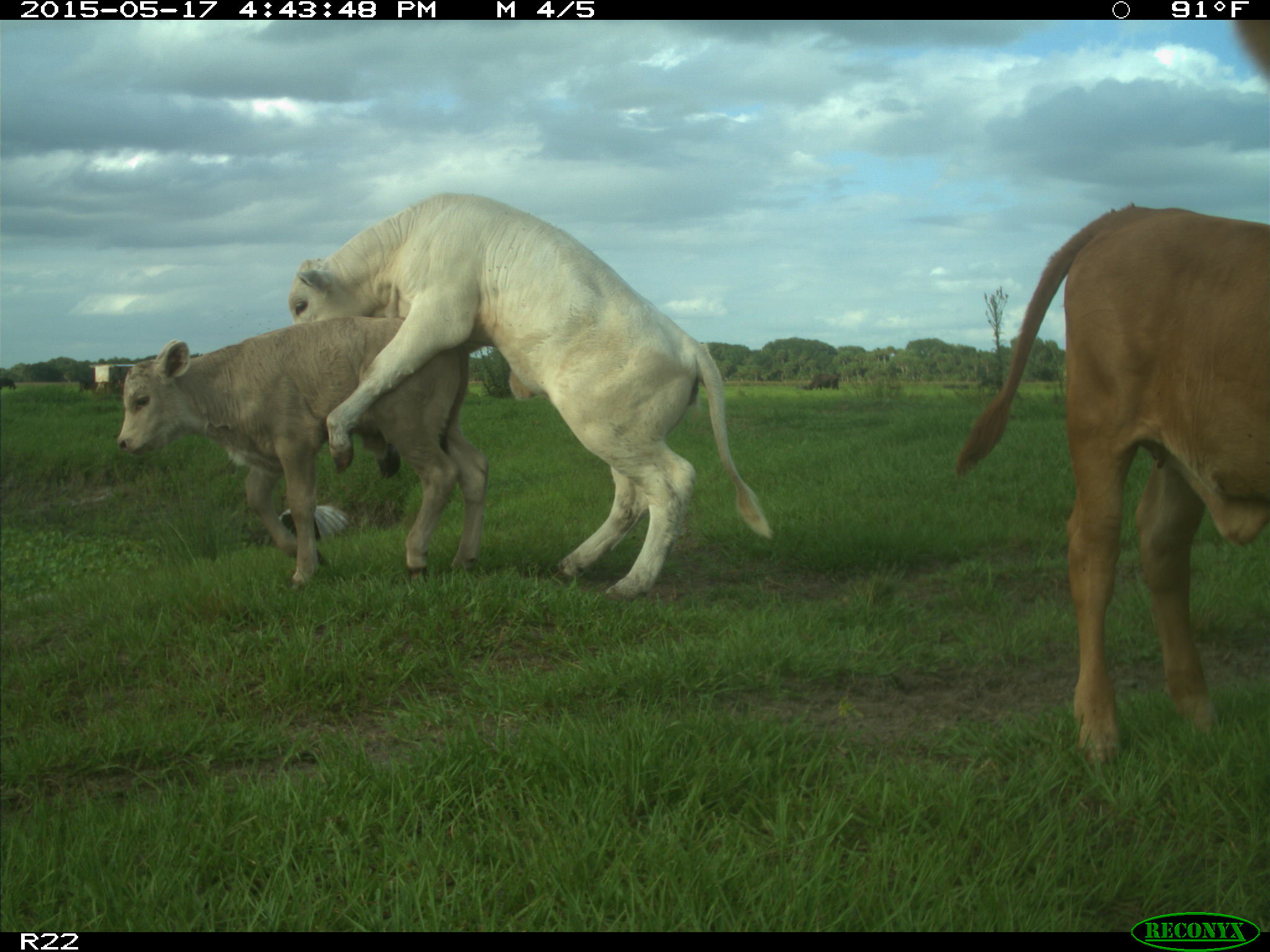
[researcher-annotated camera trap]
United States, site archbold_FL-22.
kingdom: Animalia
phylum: Chordata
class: Mammalia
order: Artiodactyla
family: Bovidae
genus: Bos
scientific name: Bos taurus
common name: domestic cow